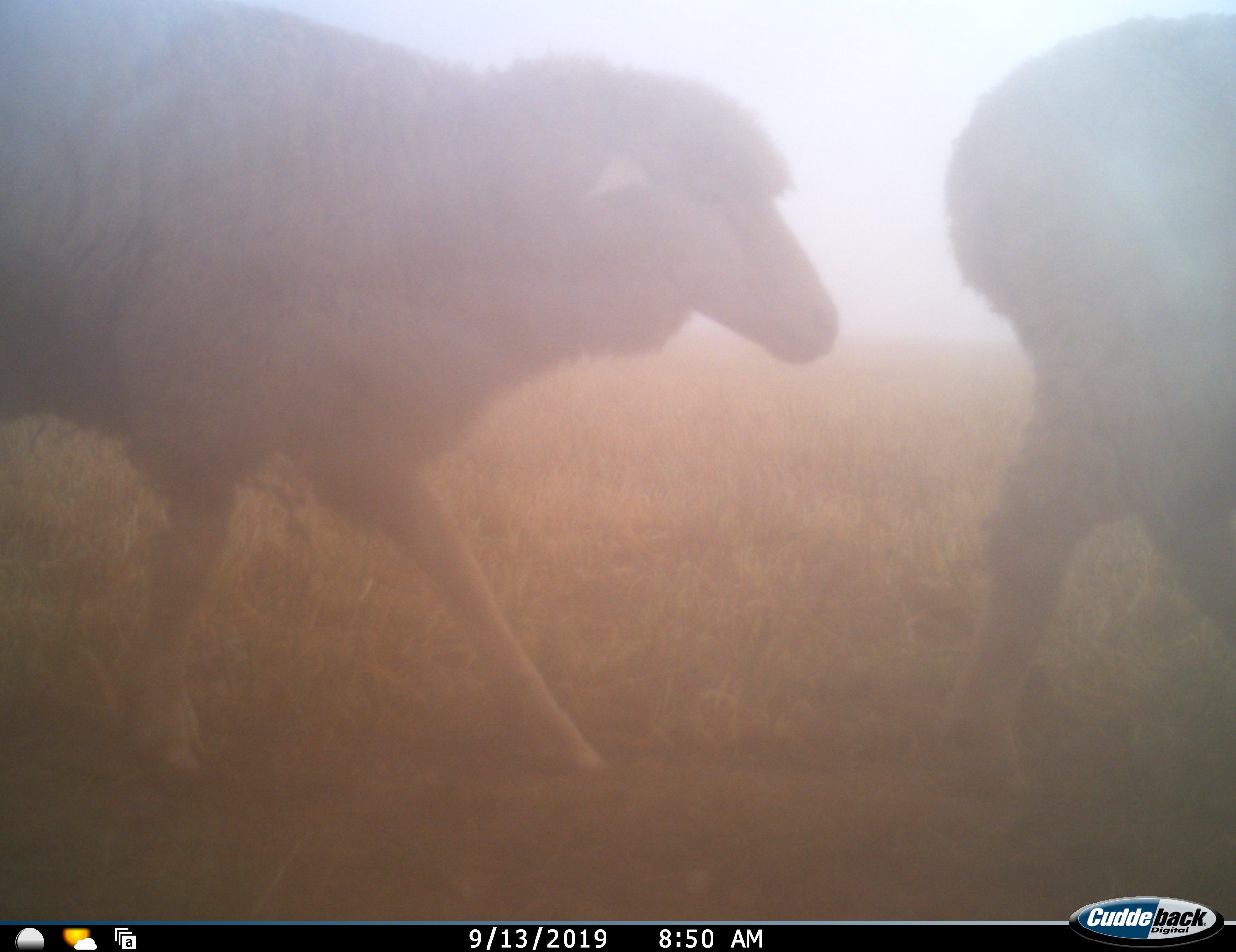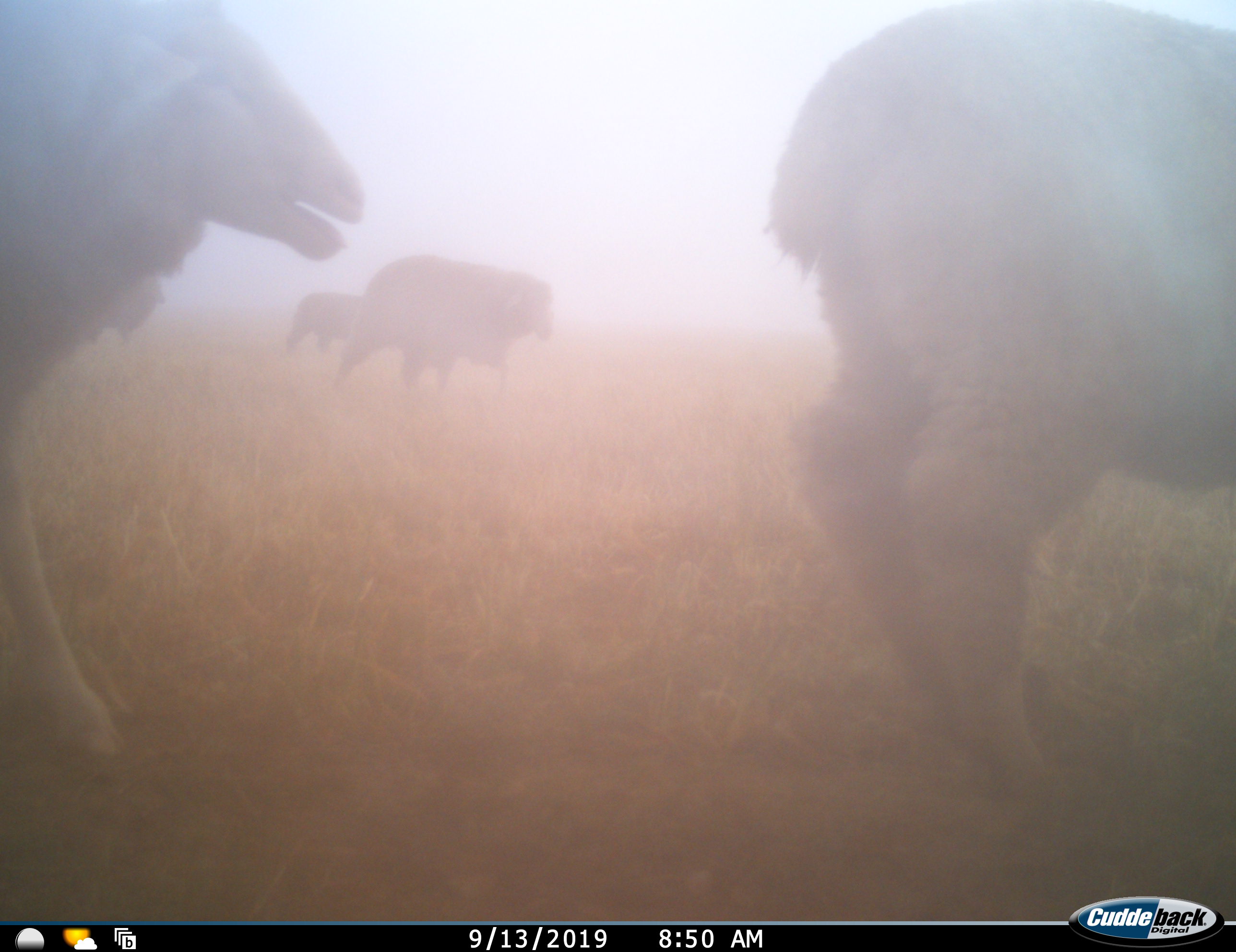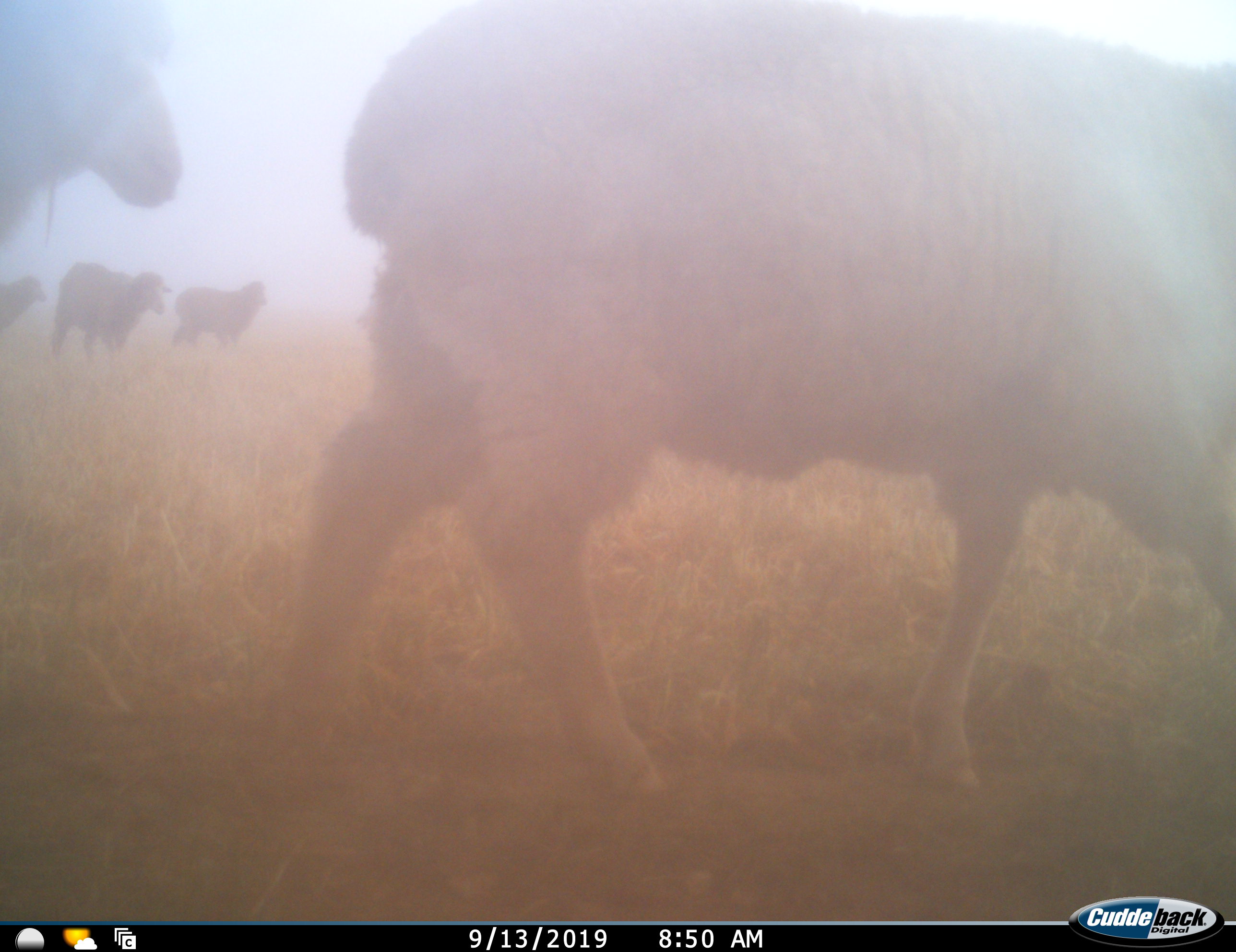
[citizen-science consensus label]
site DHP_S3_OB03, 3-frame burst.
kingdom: Animalia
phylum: Chordata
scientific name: Vertebrata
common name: domestic animal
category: domesticanimal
Domesticanimal (domestic animal) (Vertebrata), count 8. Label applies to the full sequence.